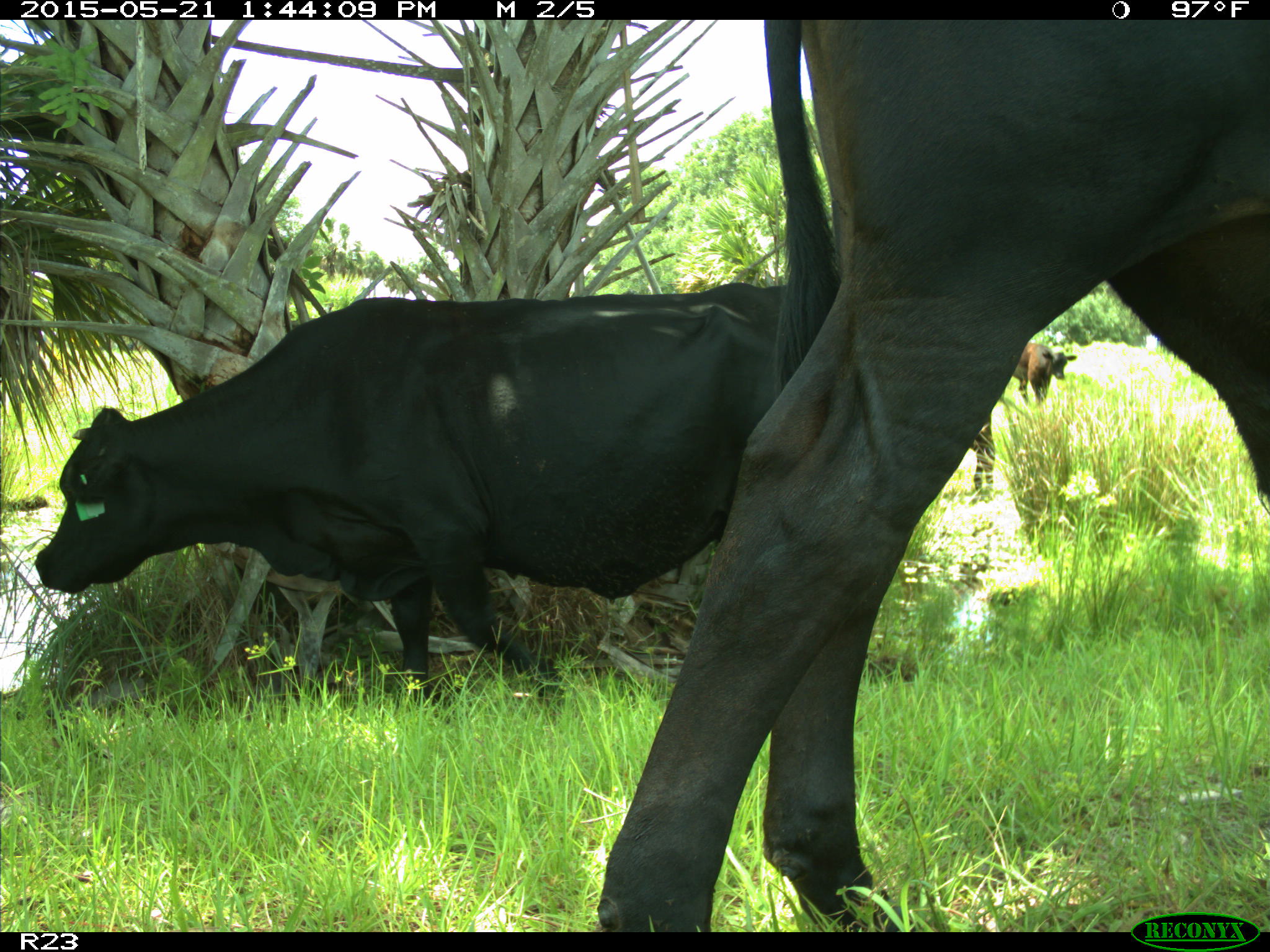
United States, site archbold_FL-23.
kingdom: Animalia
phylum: Chordata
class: Mammalia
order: Artiodactyla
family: Bovidae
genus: Bos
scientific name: Bos taurus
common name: domestic cow